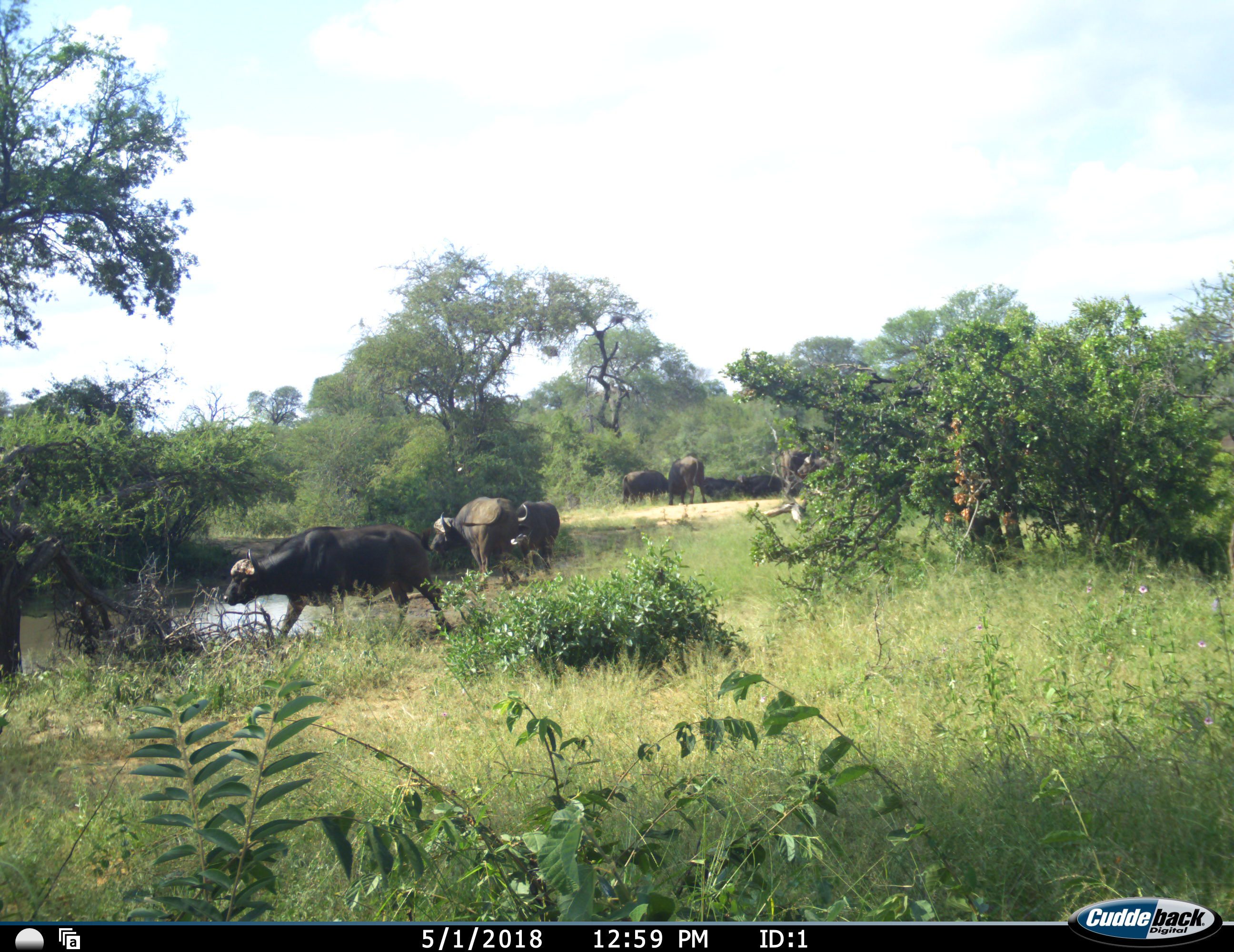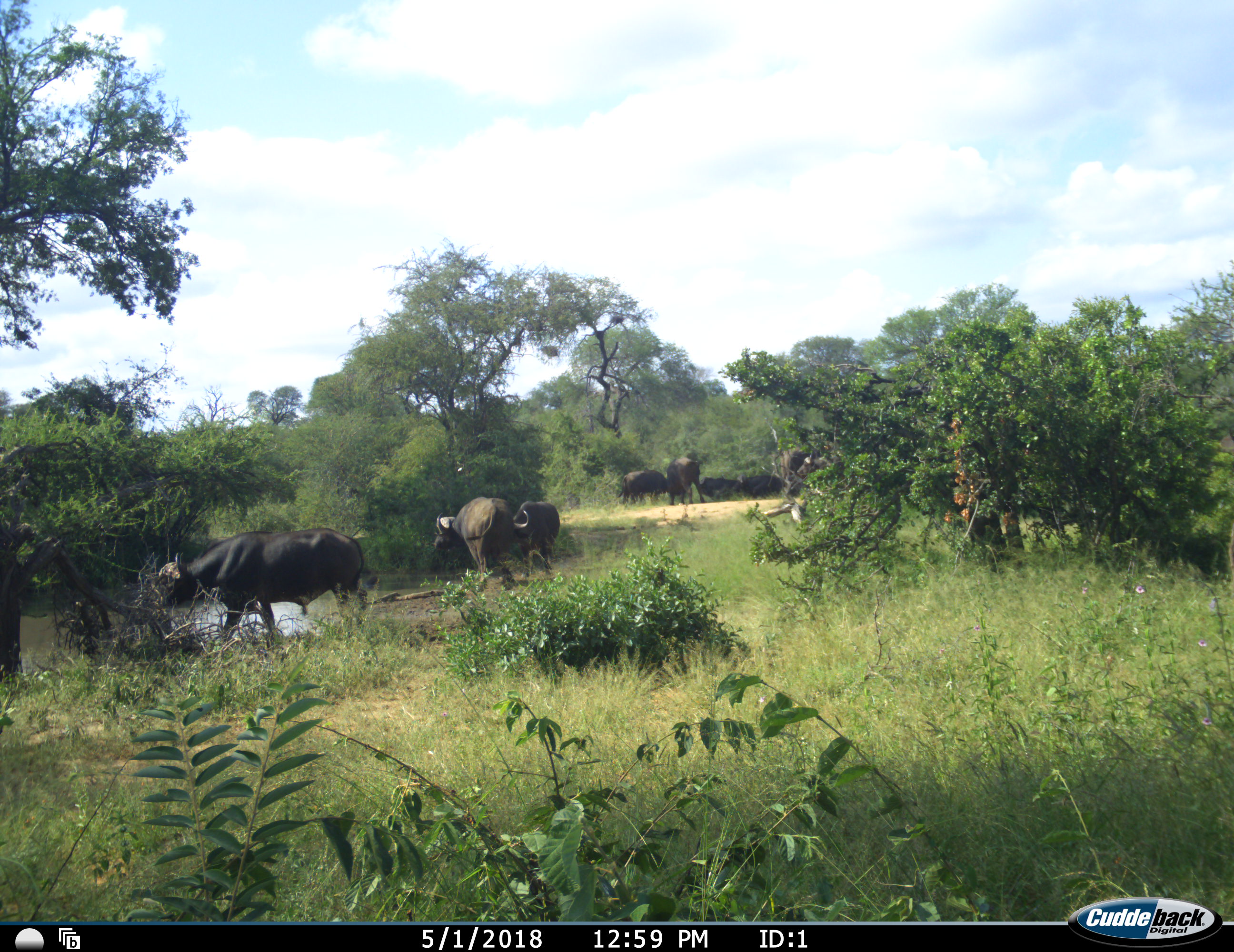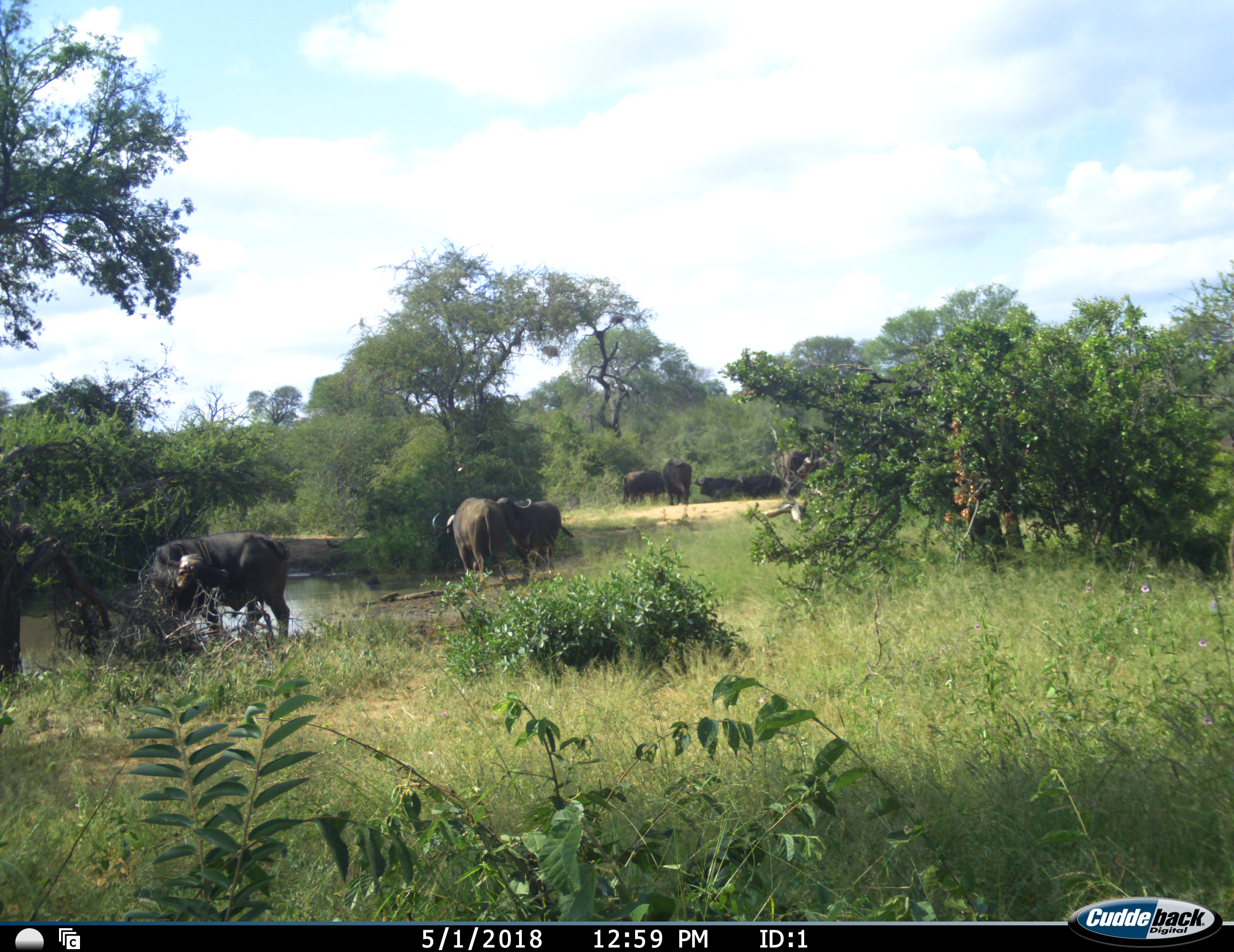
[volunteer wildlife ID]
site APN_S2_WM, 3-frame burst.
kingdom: Animalia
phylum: Chordata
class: Mammalia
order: Artiodactyla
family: Bovidae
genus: Syncerus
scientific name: Syncerus caffer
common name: african buffalo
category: buffalo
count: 9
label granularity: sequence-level